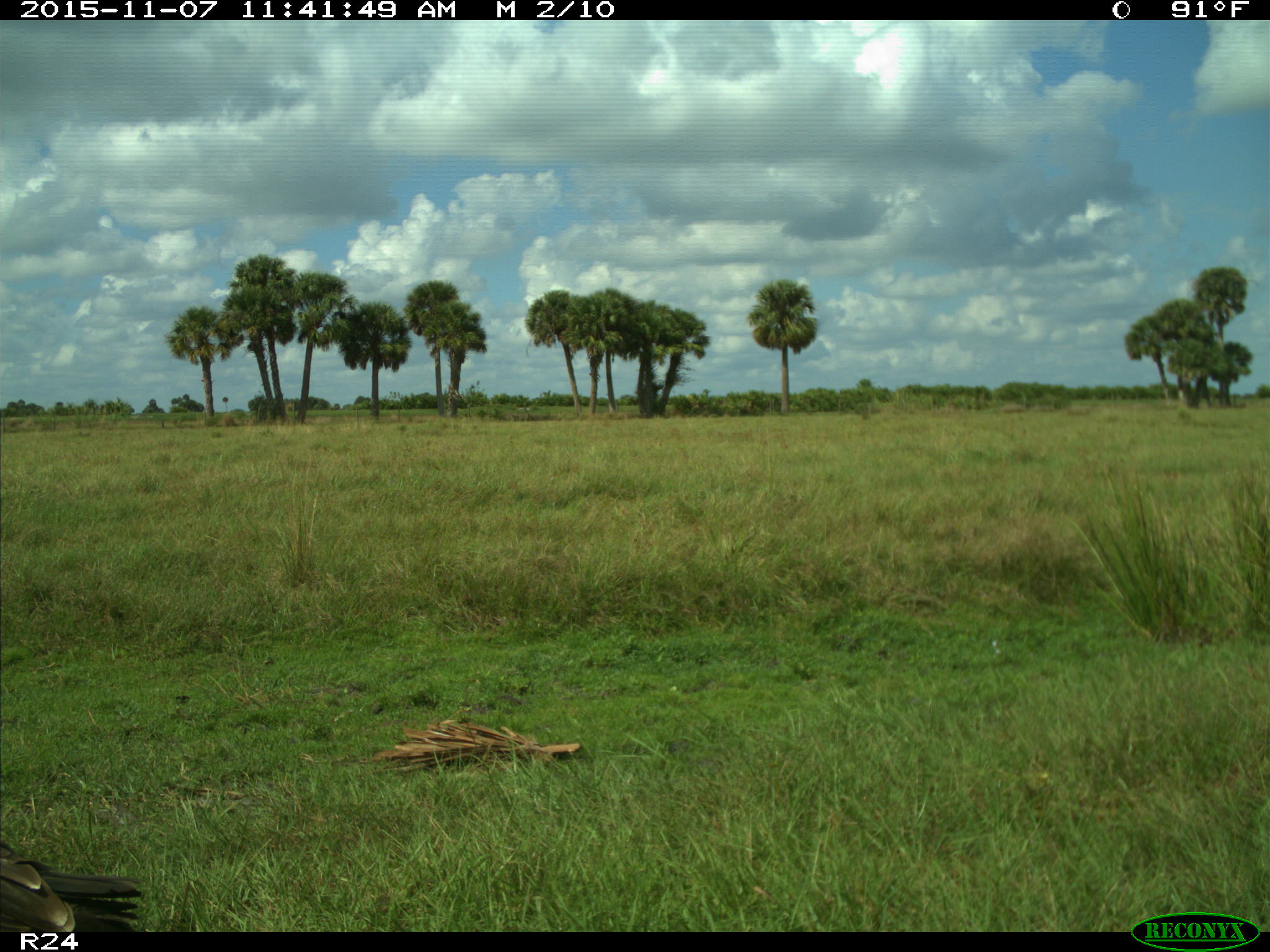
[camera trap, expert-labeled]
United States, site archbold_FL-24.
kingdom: Animalia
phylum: Chordata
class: Aves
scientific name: Aves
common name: birds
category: unidentified bird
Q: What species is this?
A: Unidentified bird (birds) (Aves).